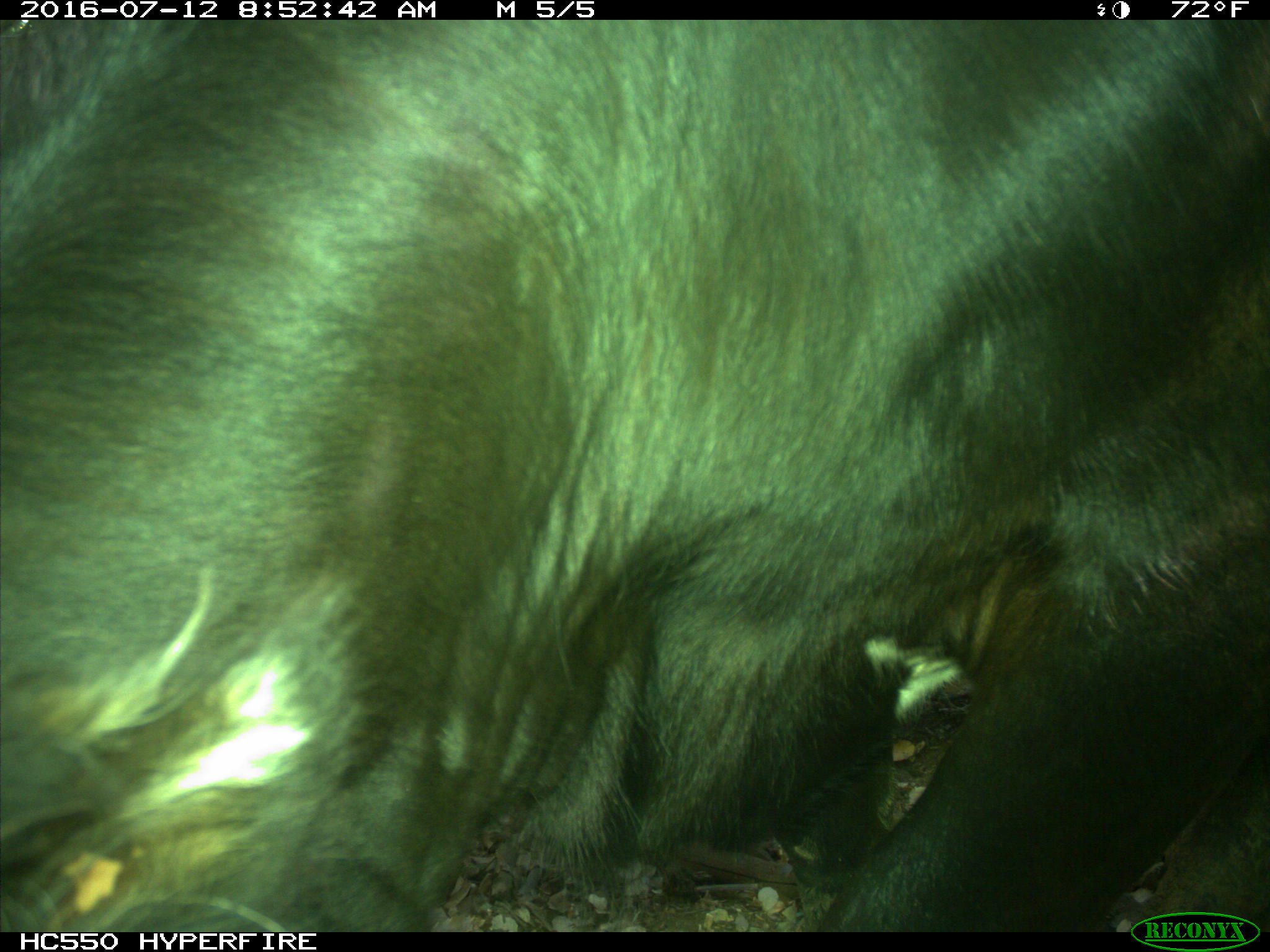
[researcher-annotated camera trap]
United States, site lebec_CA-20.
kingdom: Animalia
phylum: Chordata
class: Mammalia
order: Artiodactyla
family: Bovidae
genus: Bos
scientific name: Bos taurus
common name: domestic cow